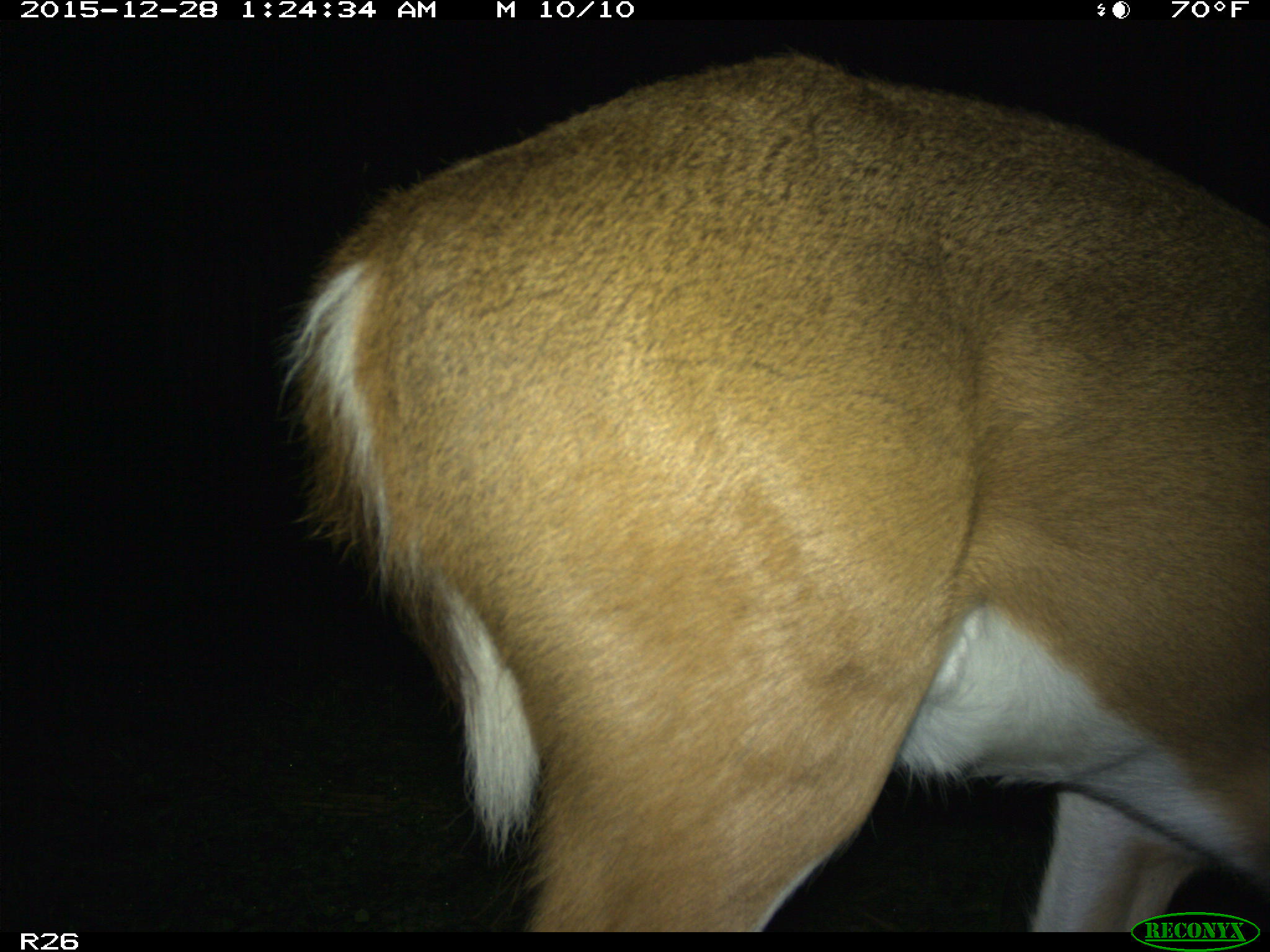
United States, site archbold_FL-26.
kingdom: Animalia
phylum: Chordata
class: Mammalia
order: Artiodactyla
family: Cervidae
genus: Odocoileus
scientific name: Odocoileus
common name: deer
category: unidentified deer